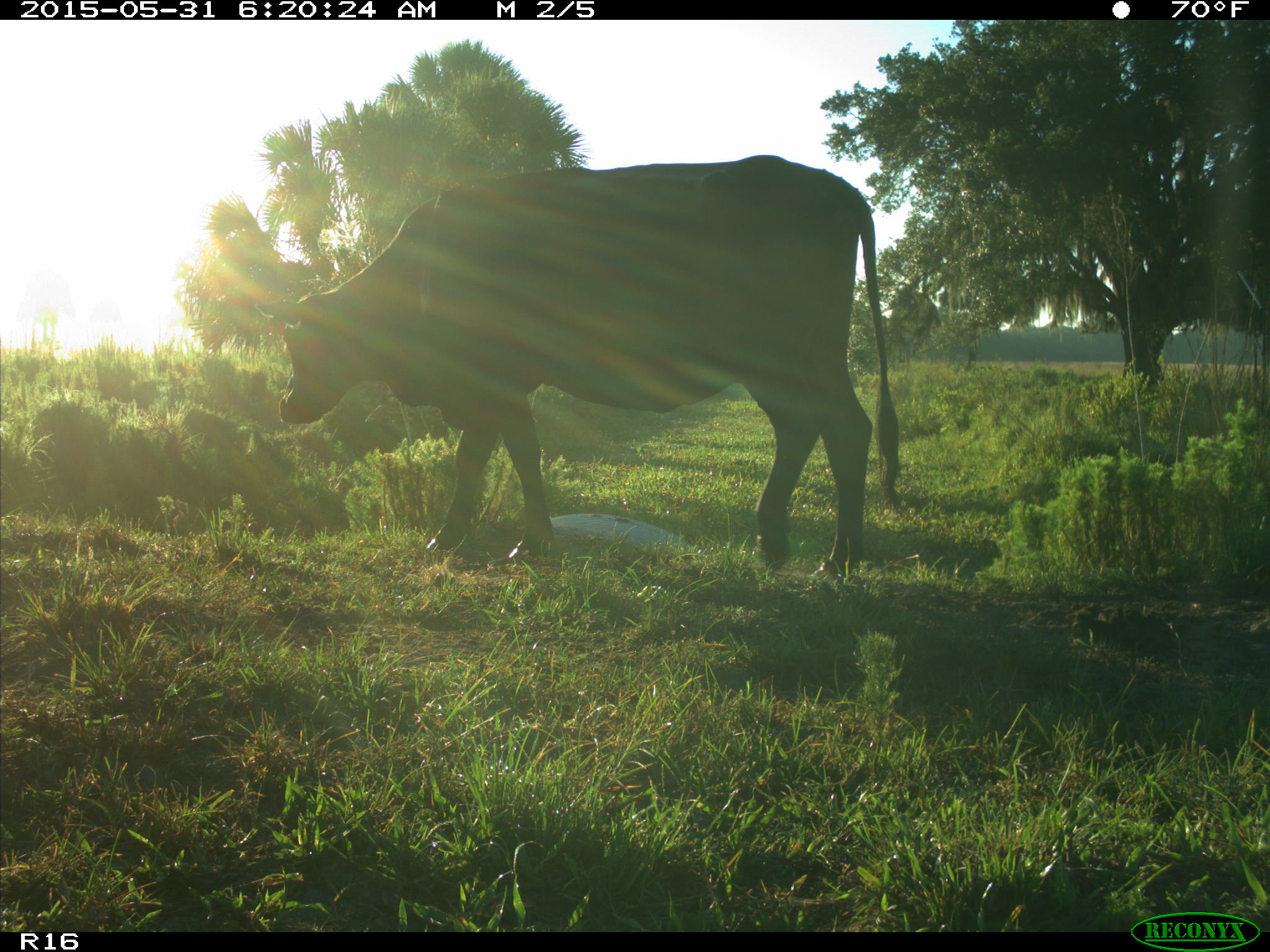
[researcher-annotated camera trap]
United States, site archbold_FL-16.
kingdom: Animalia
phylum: Chordata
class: Mammalia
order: Artiodactyla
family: Bovidae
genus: Bos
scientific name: Bos taurus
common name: domestic cow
Bos taurus (domestic cow).